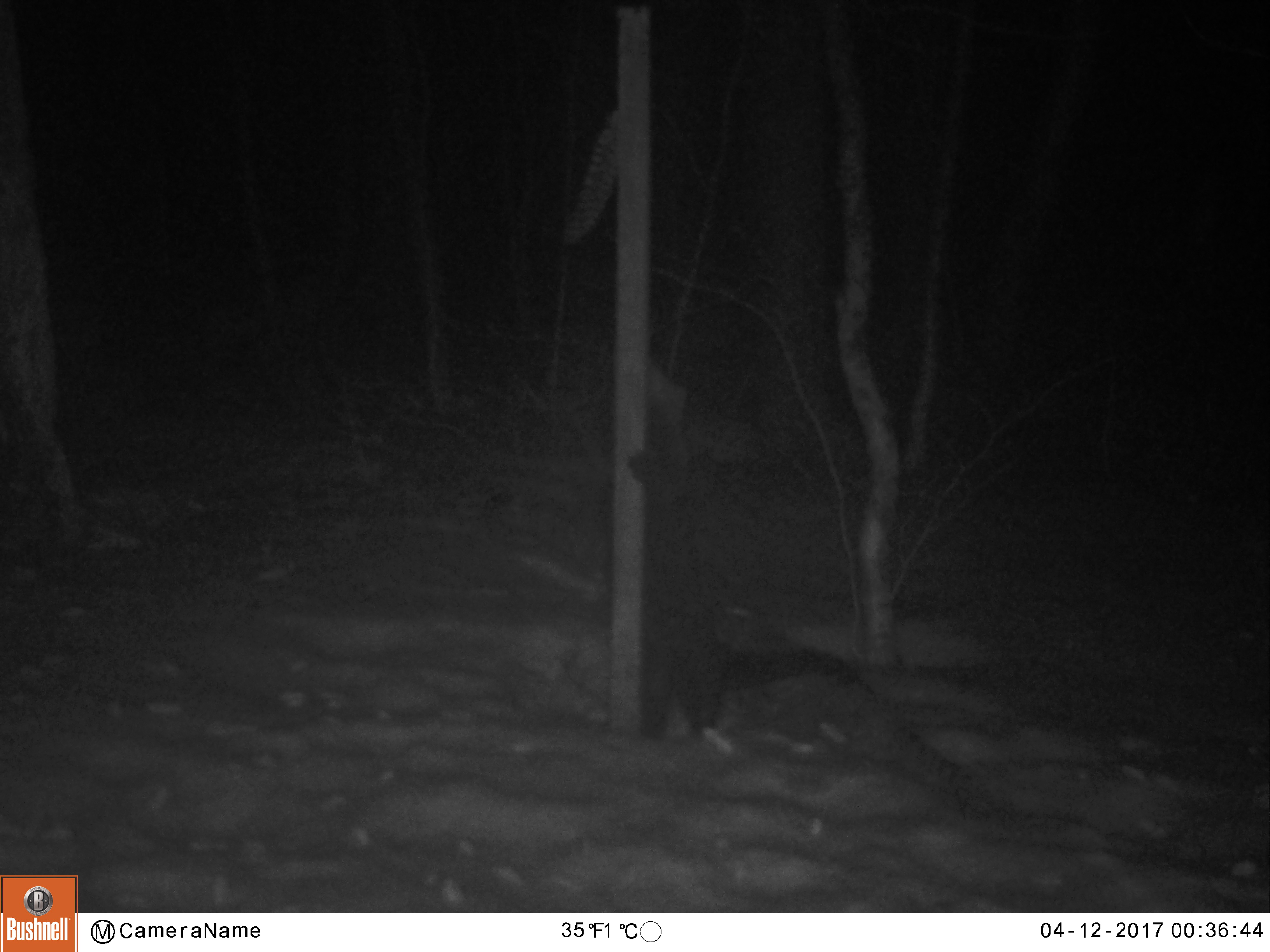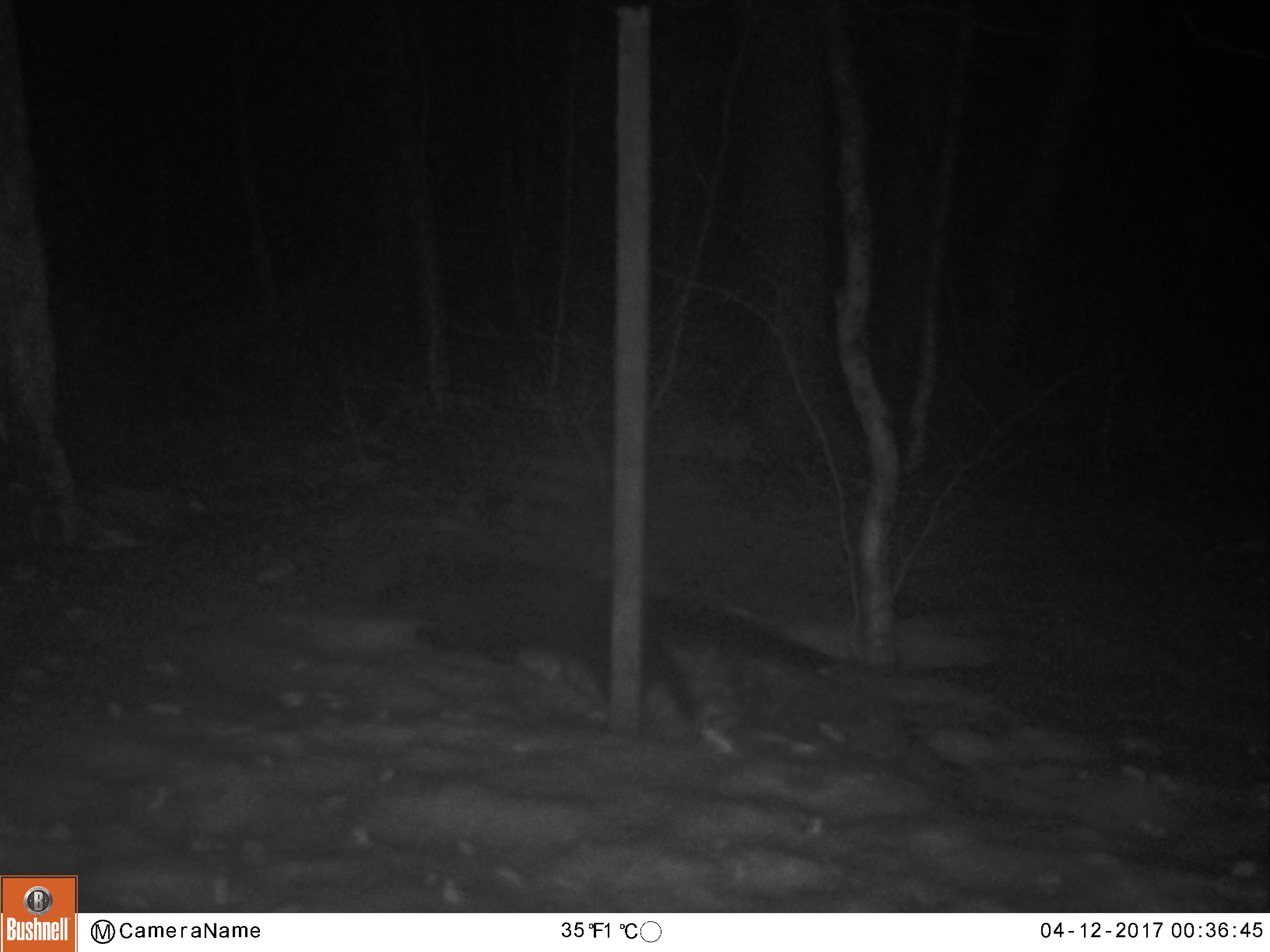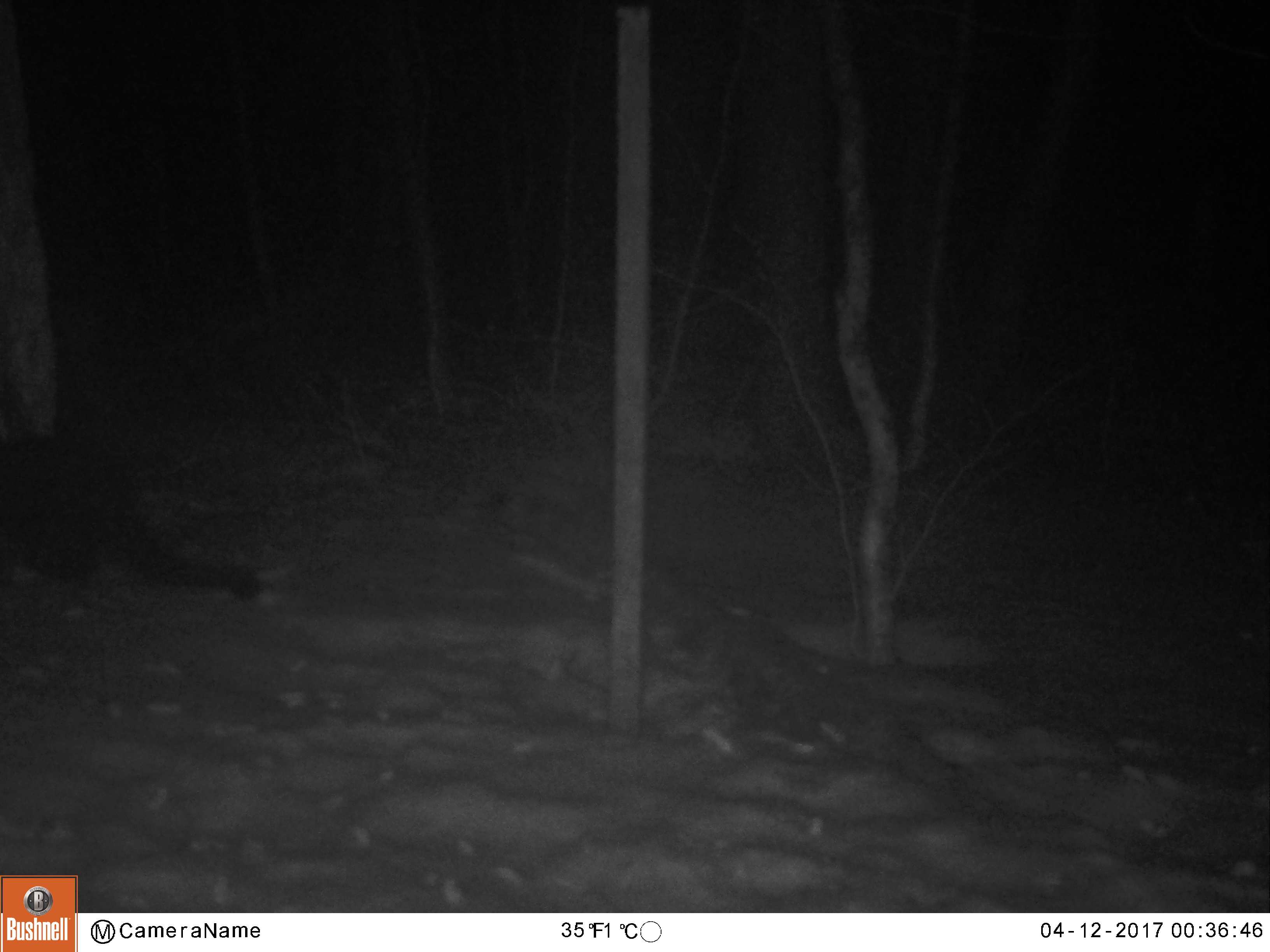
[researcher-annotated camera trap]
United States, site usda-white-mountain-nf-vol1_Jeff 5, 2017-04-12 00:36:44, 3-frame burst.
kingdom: Animalia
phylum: Chordata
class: Mammalia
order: Carnivora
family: Mustelidae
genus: Pekania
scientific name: Pekania pennanti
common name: fisher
Fisher (Pekania pennanti).